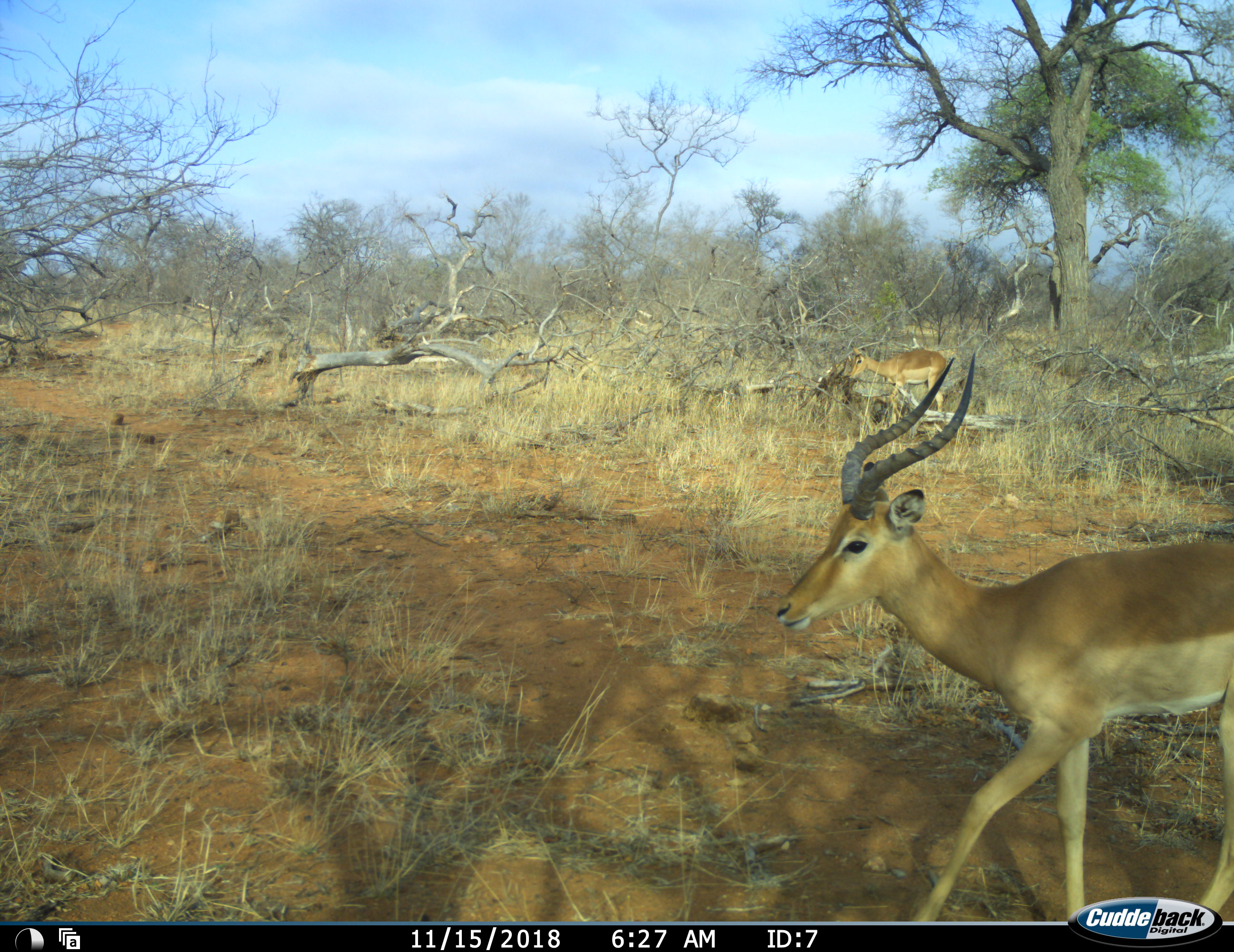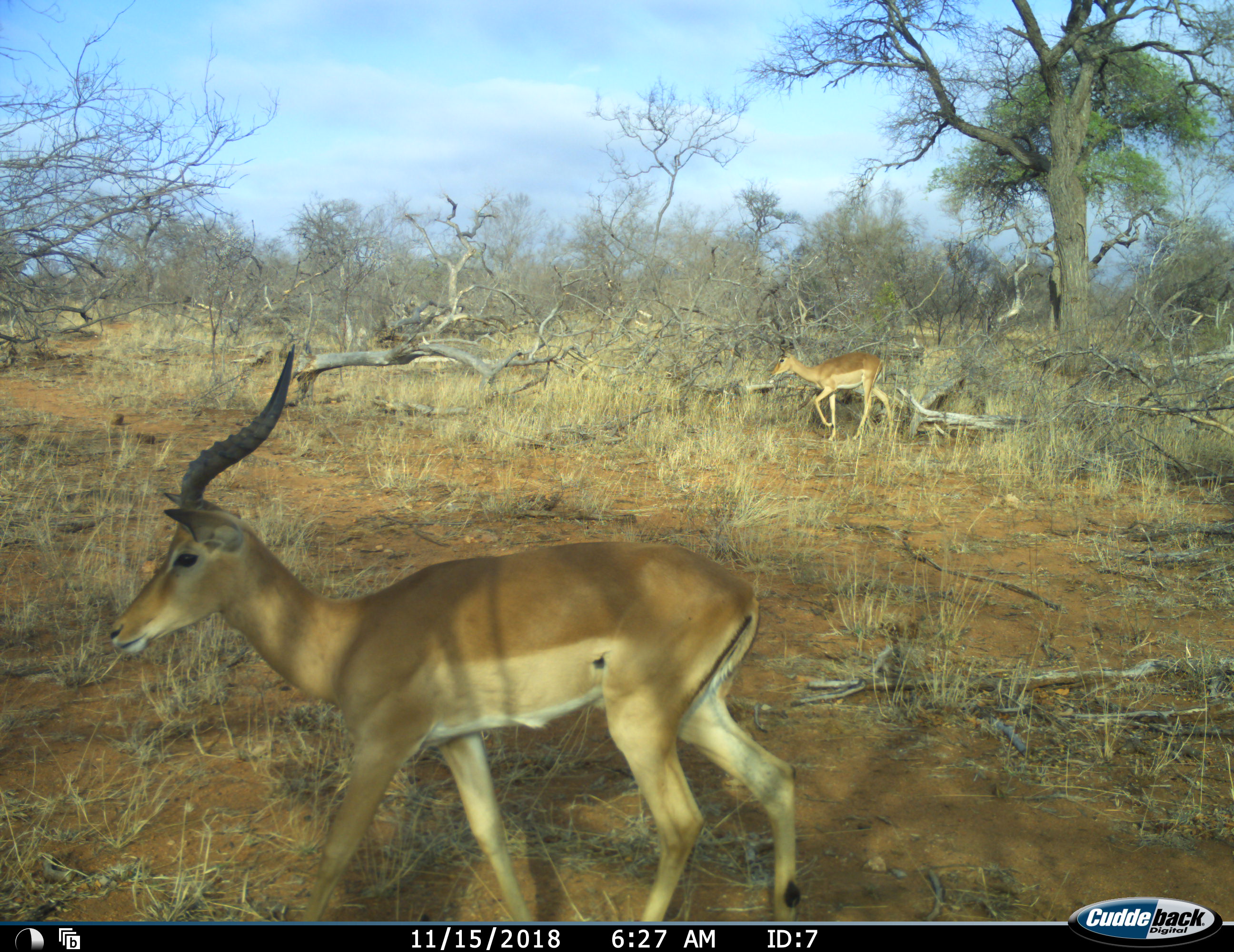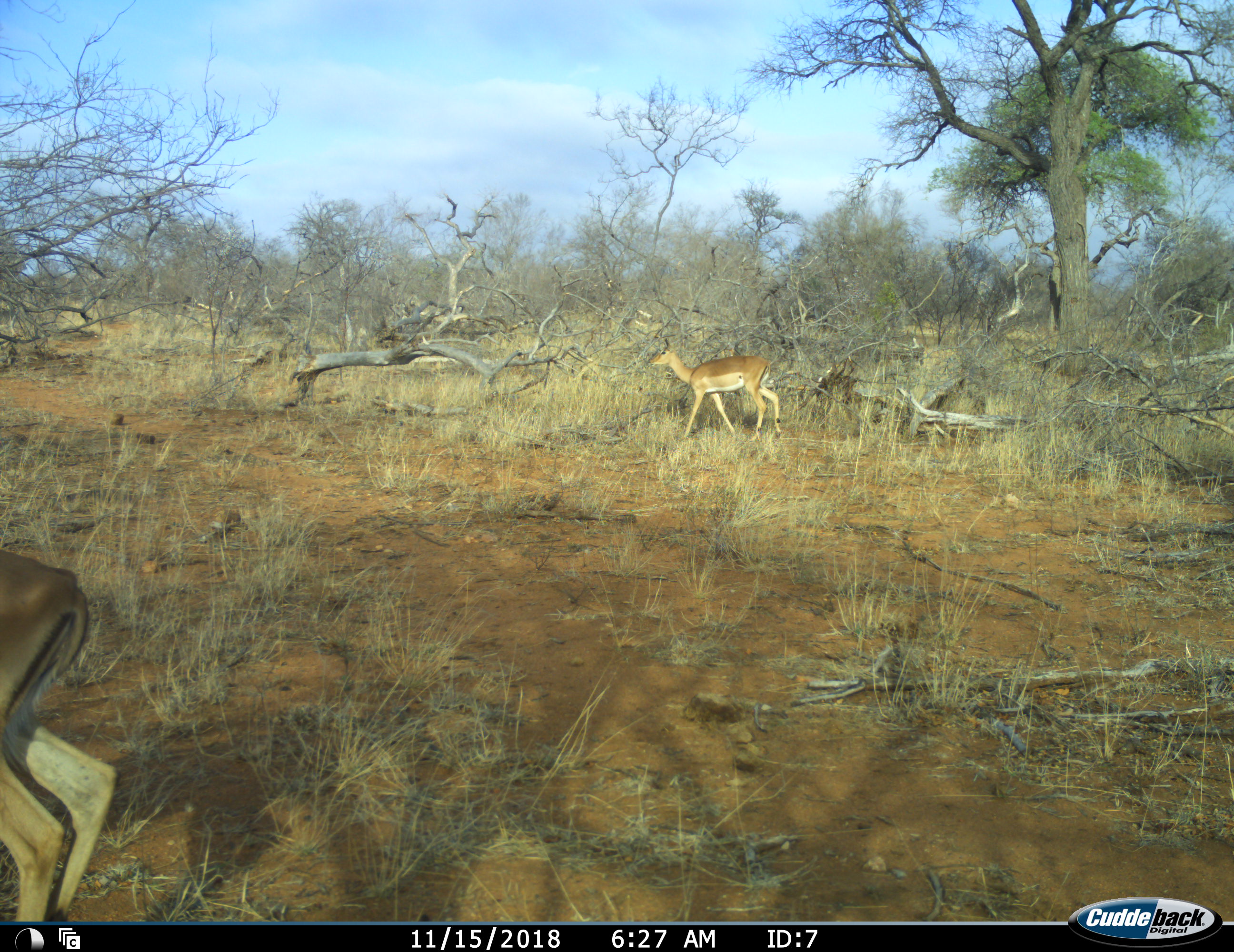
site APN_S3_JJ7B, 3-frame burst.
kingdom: Animalia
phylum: Chordata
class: Mammalia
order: Artiodactyla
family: Bovidae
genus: Aepyceros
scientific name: Aepyceros melampus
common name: impala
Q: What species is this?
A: Impala (Aepyceros melampus).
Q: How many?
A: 2.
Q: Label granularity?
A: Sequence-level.